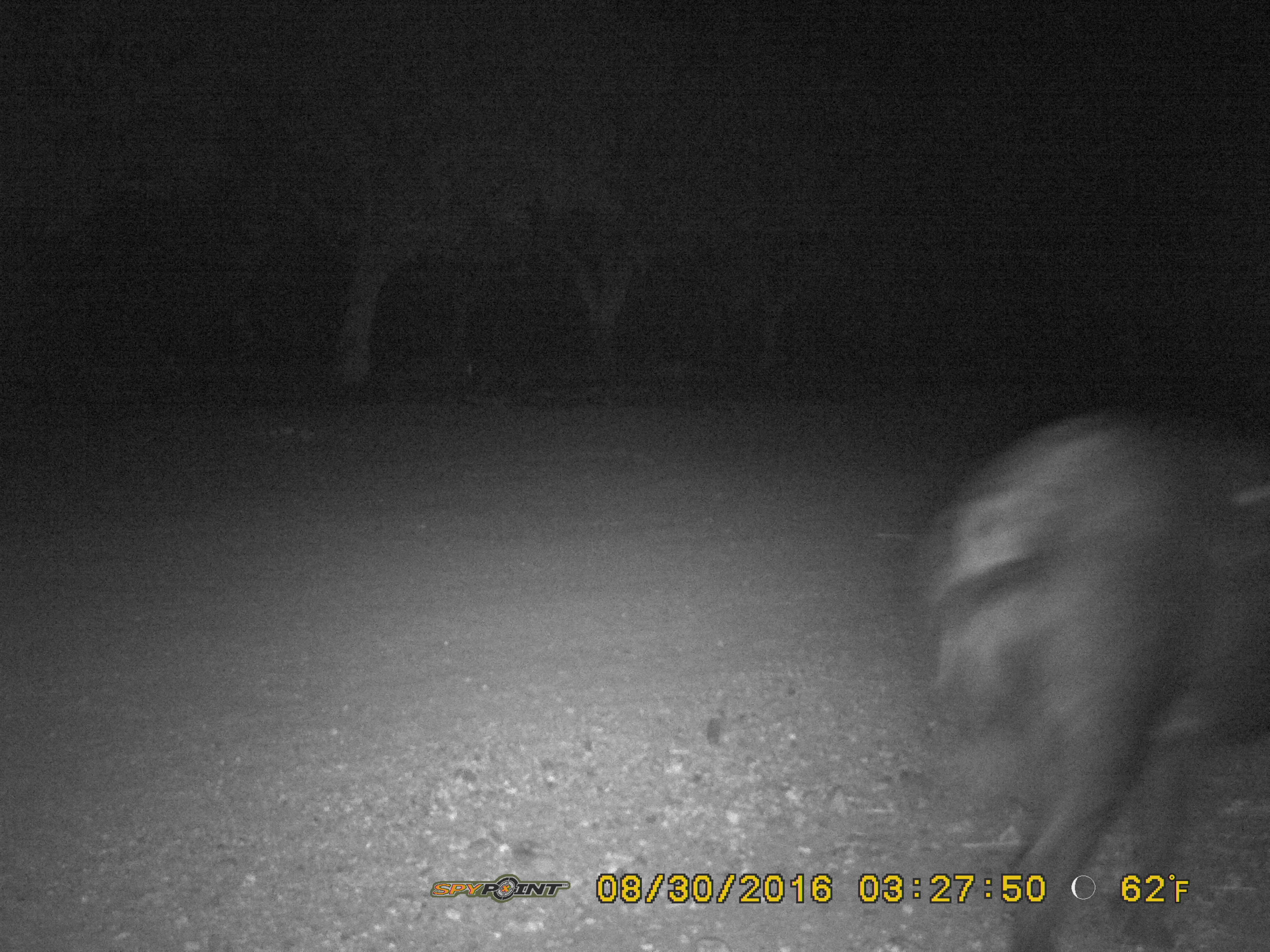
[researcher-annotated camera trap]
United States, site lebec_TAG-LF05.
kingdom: Animalia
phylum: Chordata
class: Mammalia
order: Artiodactyla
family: Suidae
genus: Sus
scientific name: Sus scrofa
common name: wild boar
Sus scrofa (wild boar).